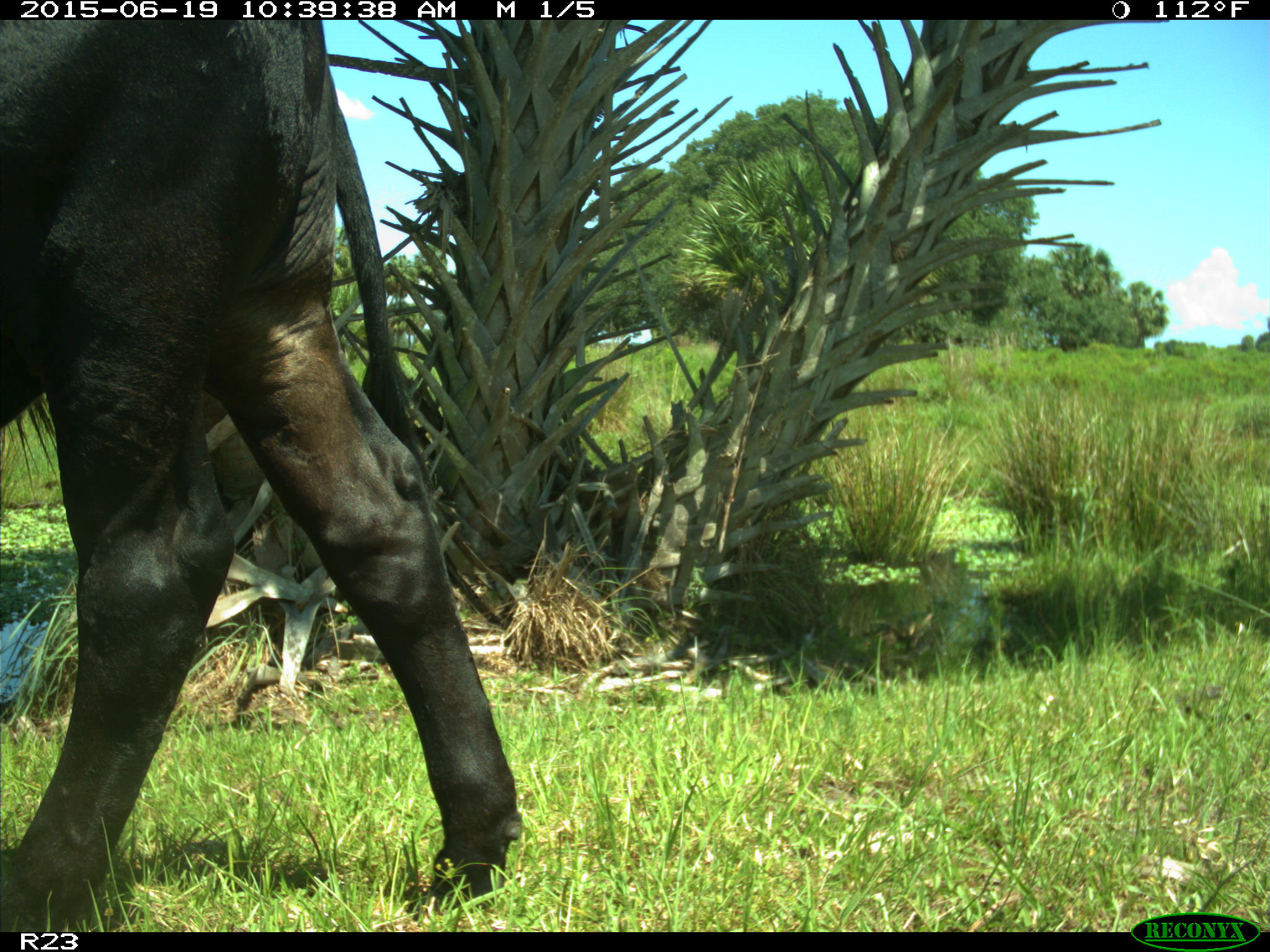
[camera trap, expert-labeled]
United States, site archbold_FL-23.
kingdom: Animalia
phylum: Chordata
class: Mammalia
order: Artiodactyla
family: Bovidae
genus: Bos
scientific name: Bos taurus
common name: domestic cow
Bos taurus (domestic cow).